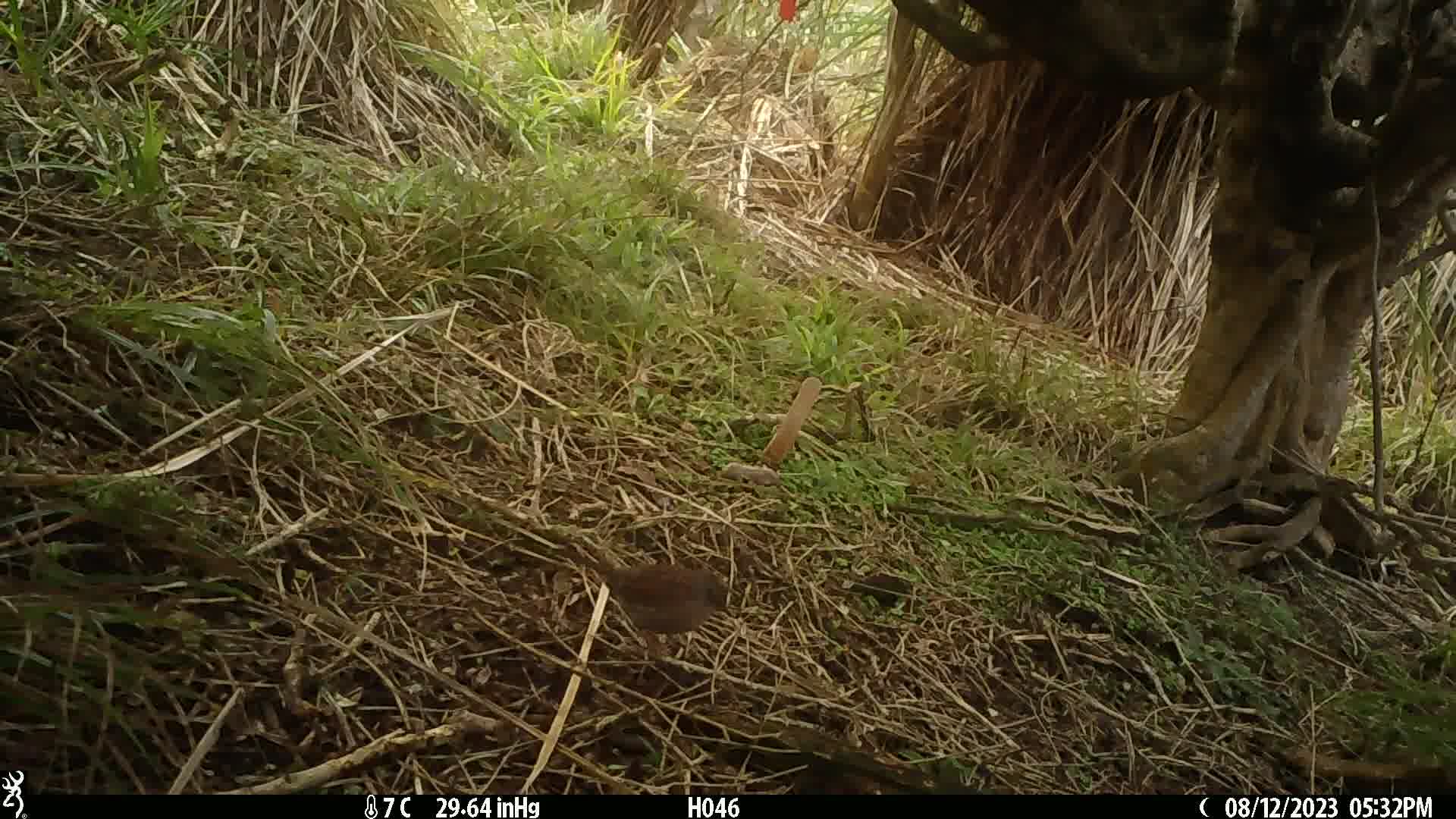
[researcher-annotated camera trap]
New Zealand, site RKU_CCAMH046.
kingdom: Animalia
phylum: Chordata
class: Aves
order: Passeriformes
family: Prunellidae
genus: Prunella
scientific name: Prunella modularis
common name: dunnock